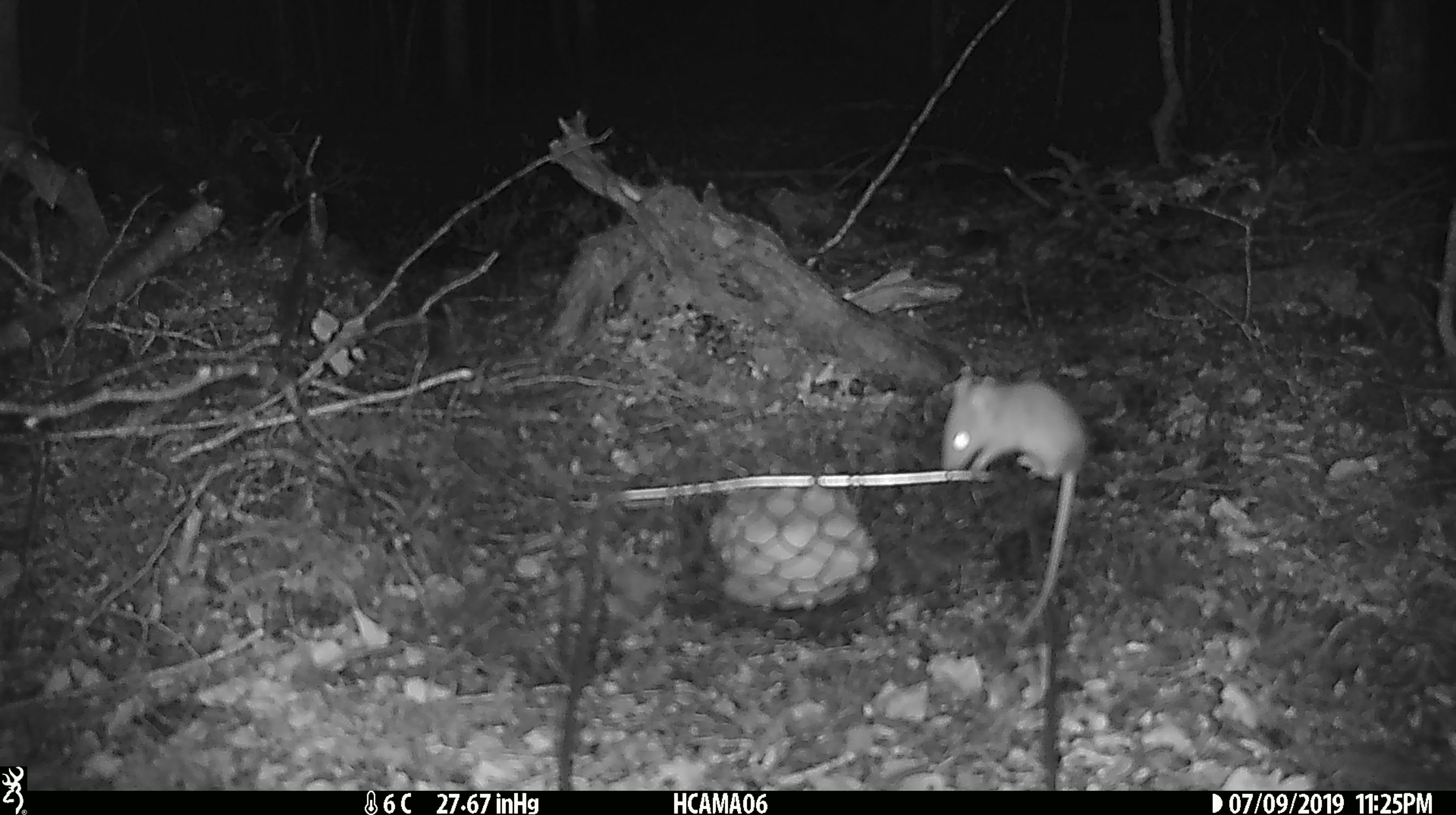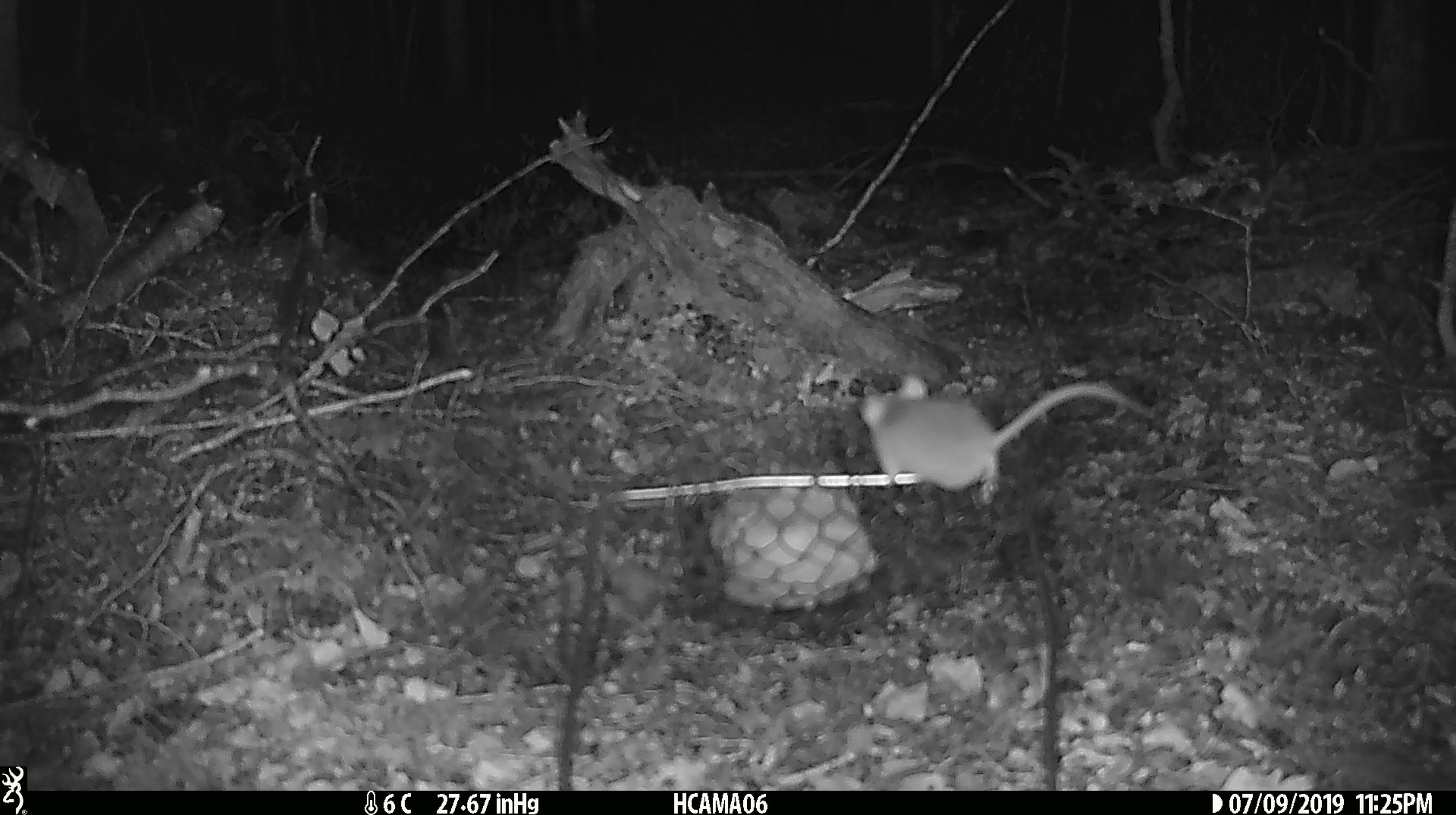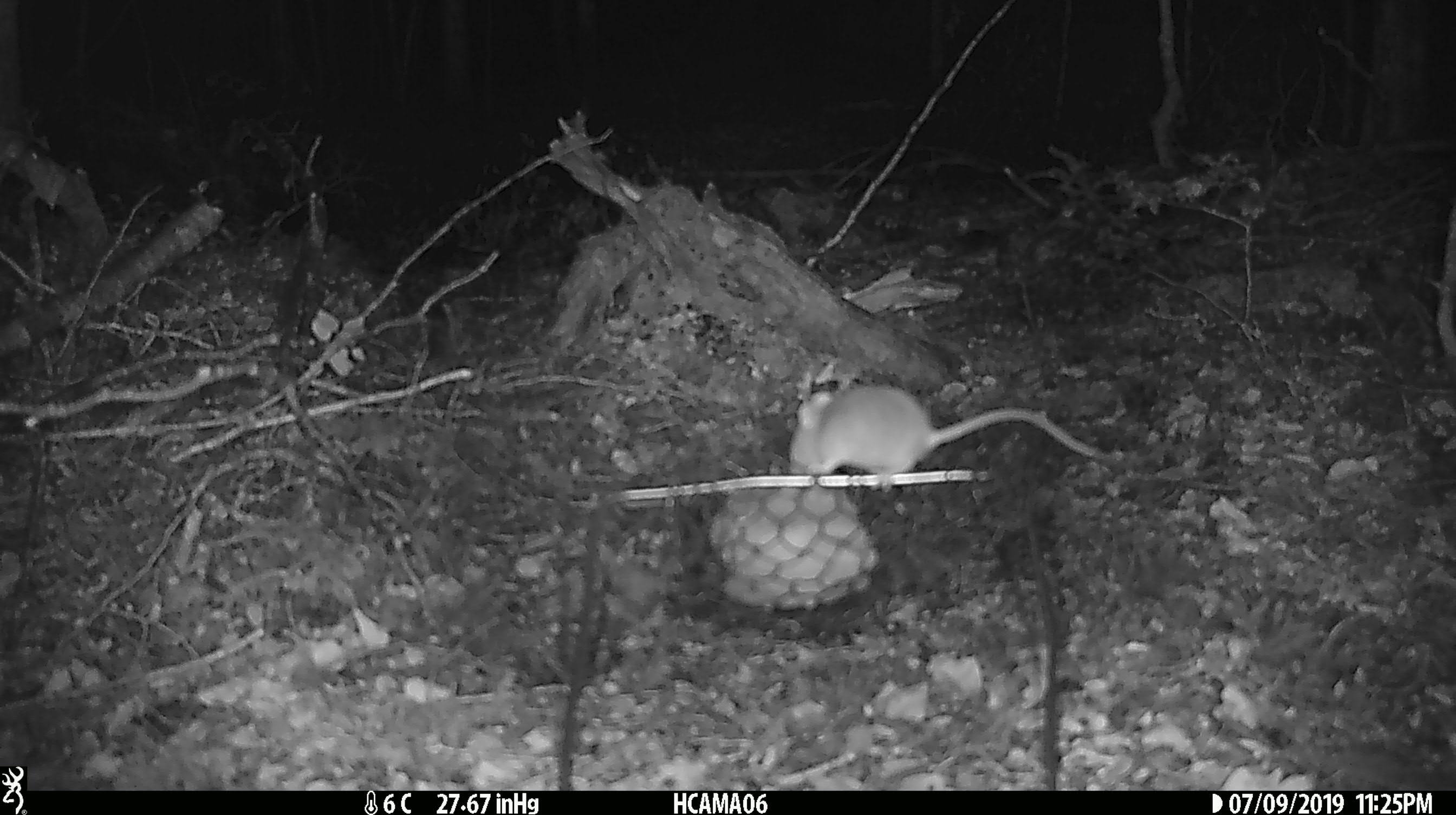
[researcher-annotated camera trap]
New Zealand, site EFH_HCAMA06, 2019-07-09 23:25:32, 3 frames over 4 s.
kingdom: Animalia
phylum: Chordata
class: Mammalia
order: Rodentia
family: Muridae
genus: Mus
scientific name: Mus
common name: mouse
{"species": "mouse (Mus)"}